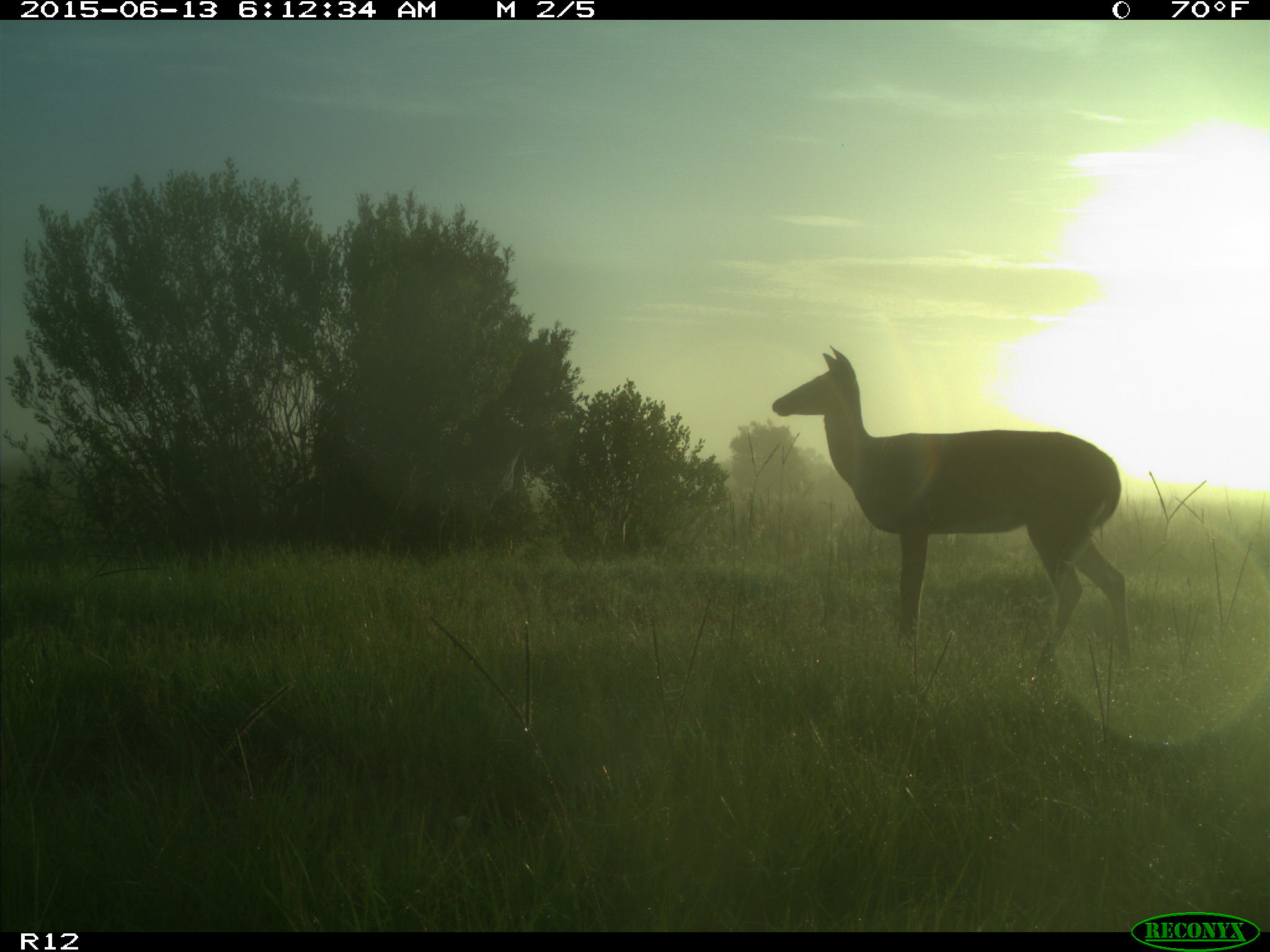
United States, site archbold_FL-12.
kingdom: Animalia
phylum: Chordata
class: Mammalia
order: Artiodactyla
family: Cervidae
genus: Odocoileus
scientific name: Odocoileus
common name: deer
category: unidentified deer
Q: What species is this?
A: Unidentified deer (deer) (Odocoileus).